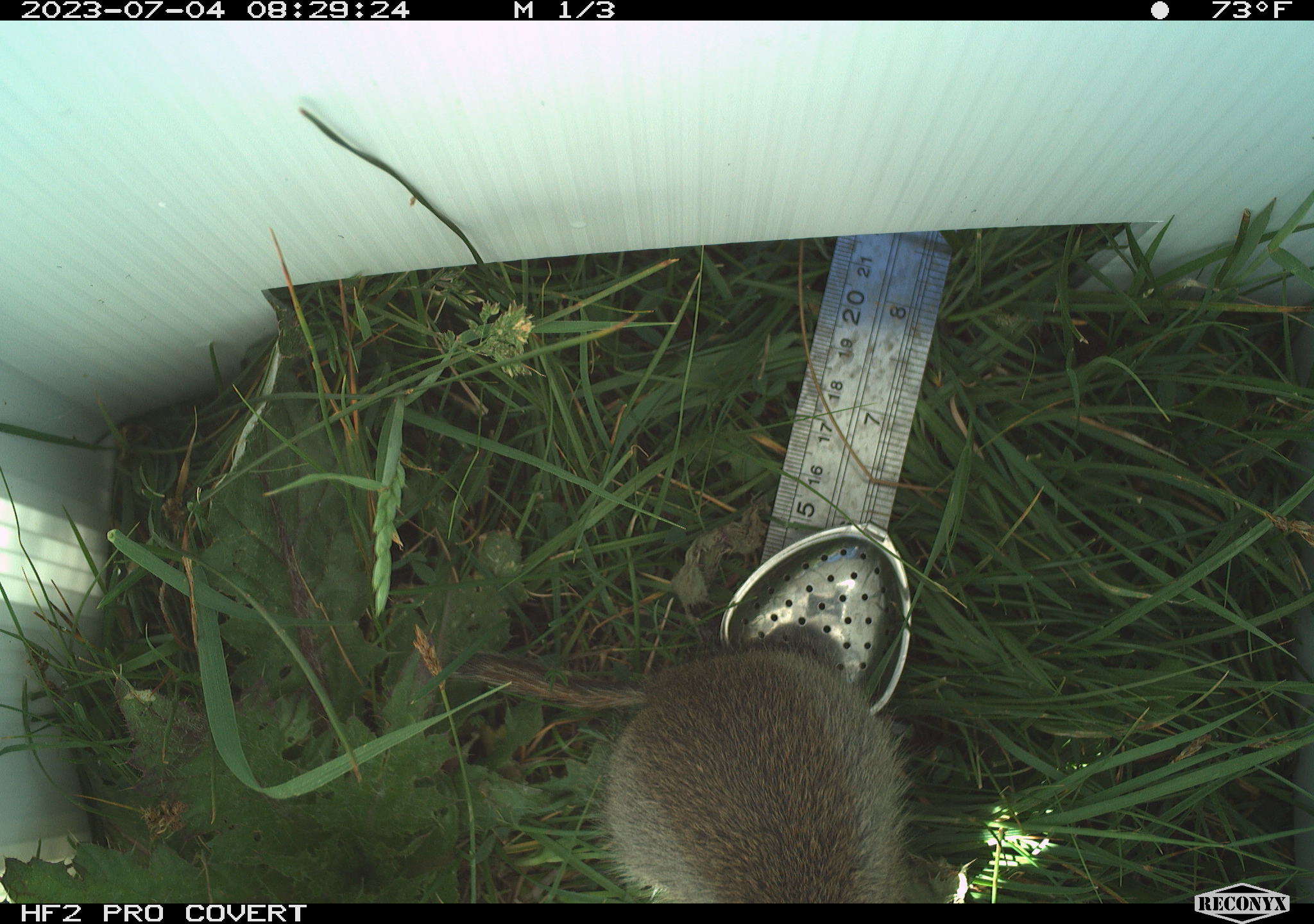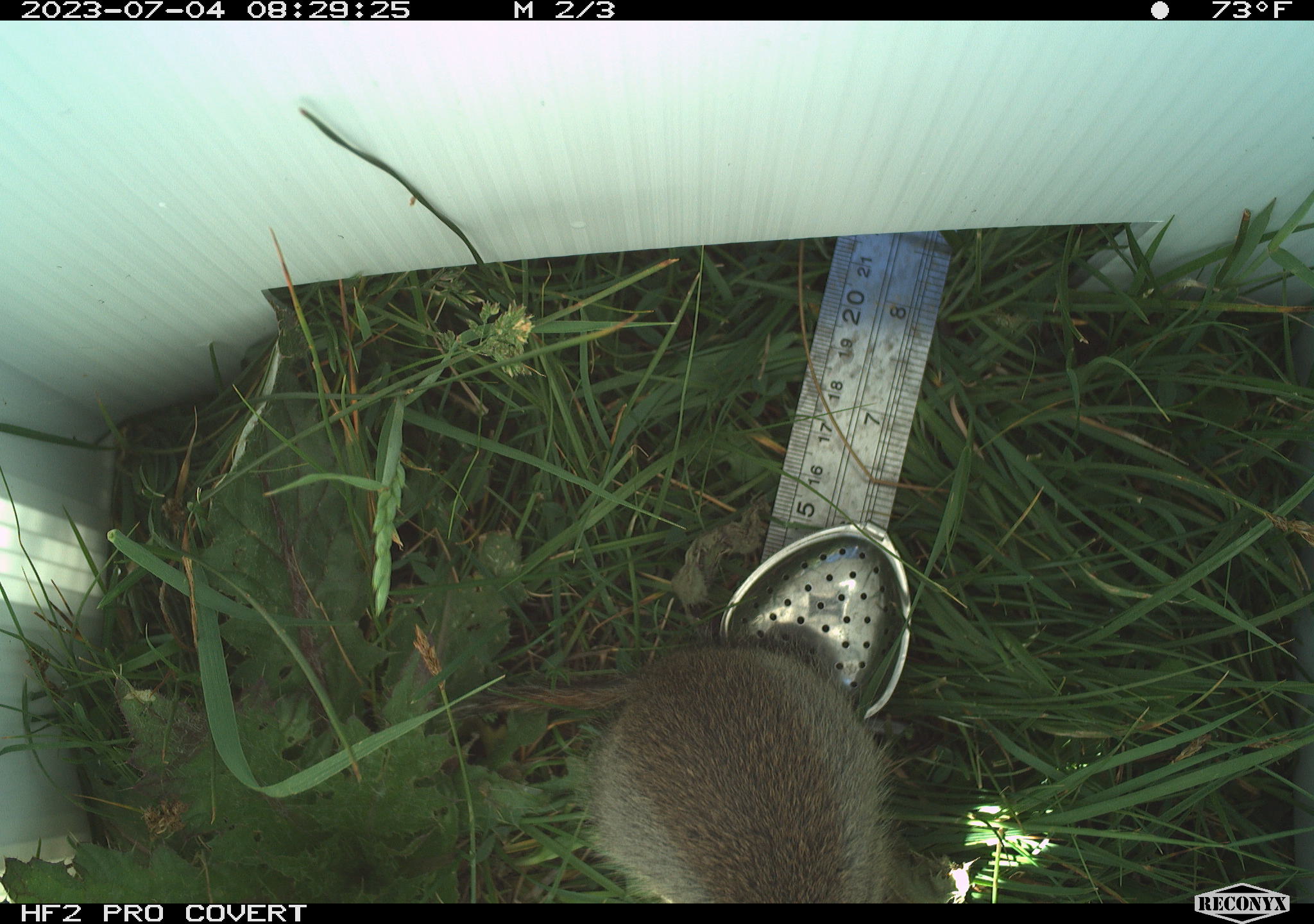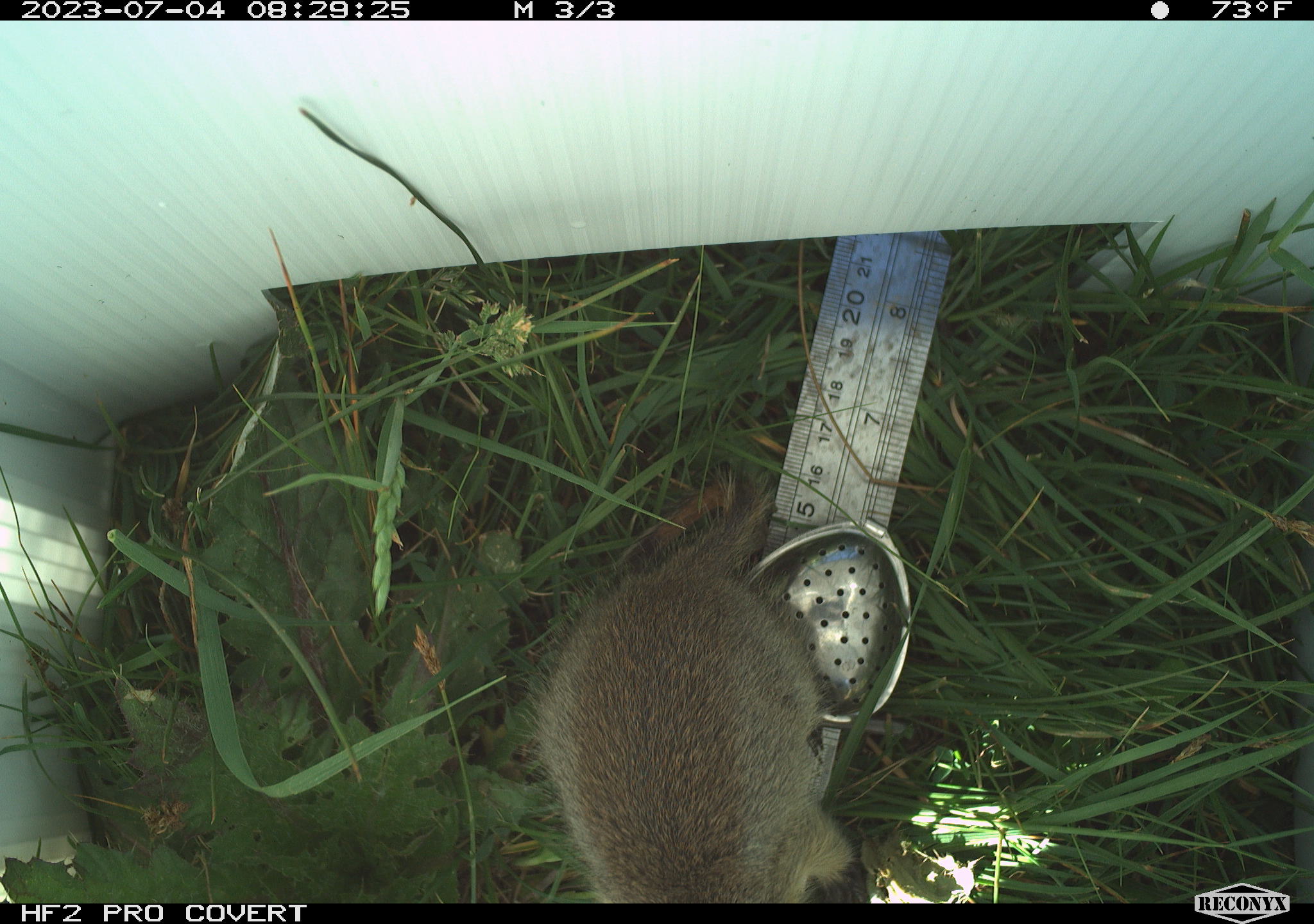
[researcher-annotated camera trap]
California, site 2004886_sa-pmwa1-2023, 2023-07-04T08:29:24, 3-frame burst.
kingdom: Animalia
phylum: Chordata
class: Mammalia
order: Rodentia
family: Sciuridae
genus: Urocitellus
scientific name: Urocitellus beldingi beldingi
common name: belding's ground squirrel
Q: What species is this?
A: Belding's ground squirrel (Urocitellus beldingi beldingi).